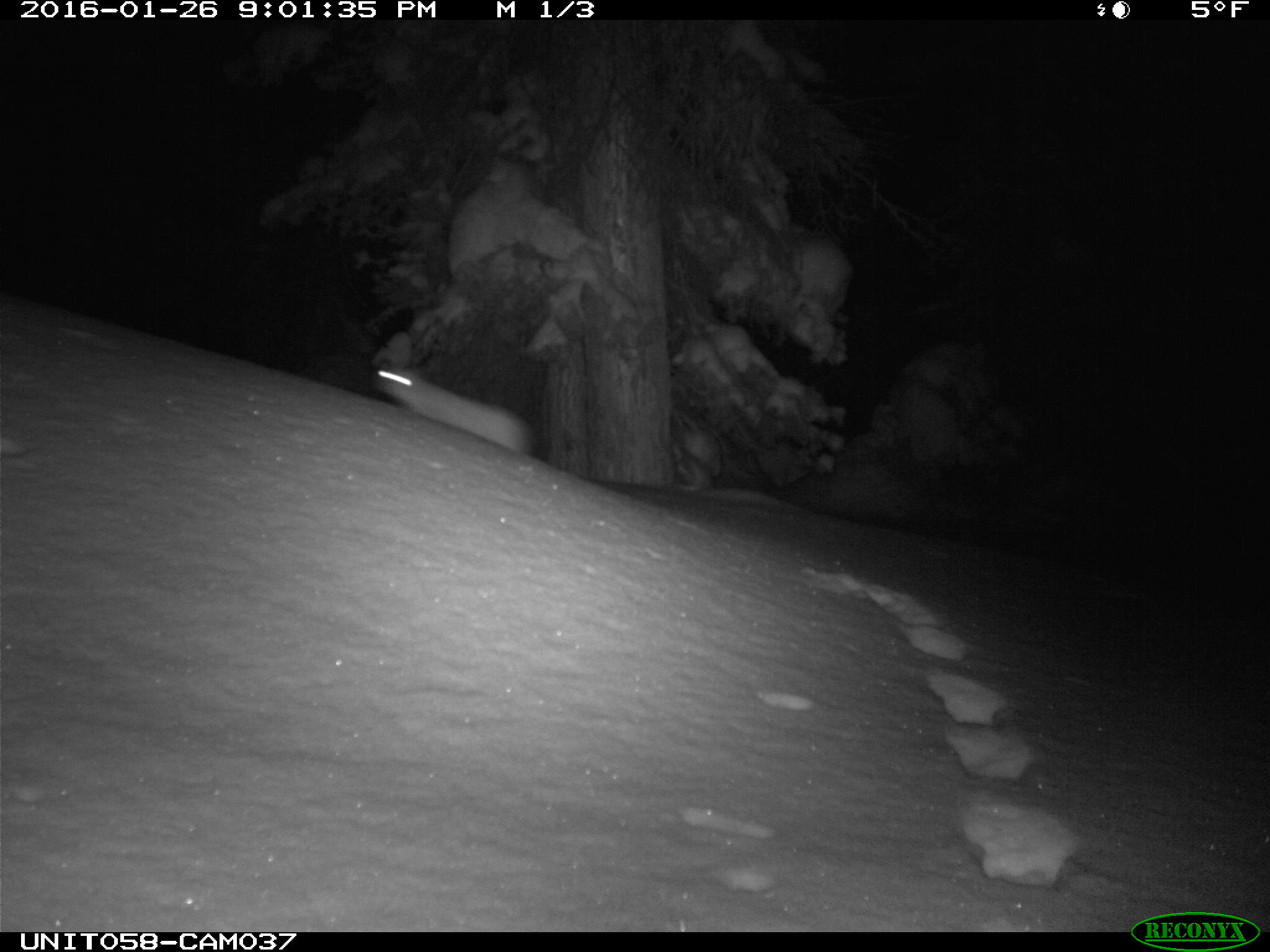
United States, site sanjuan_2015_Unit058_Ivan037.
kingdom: Animalia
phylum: Chordata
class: Mammalia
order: Lagomorpha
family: Leporidae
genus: Lepus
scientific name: Lepus americanus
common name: snowshoe hare